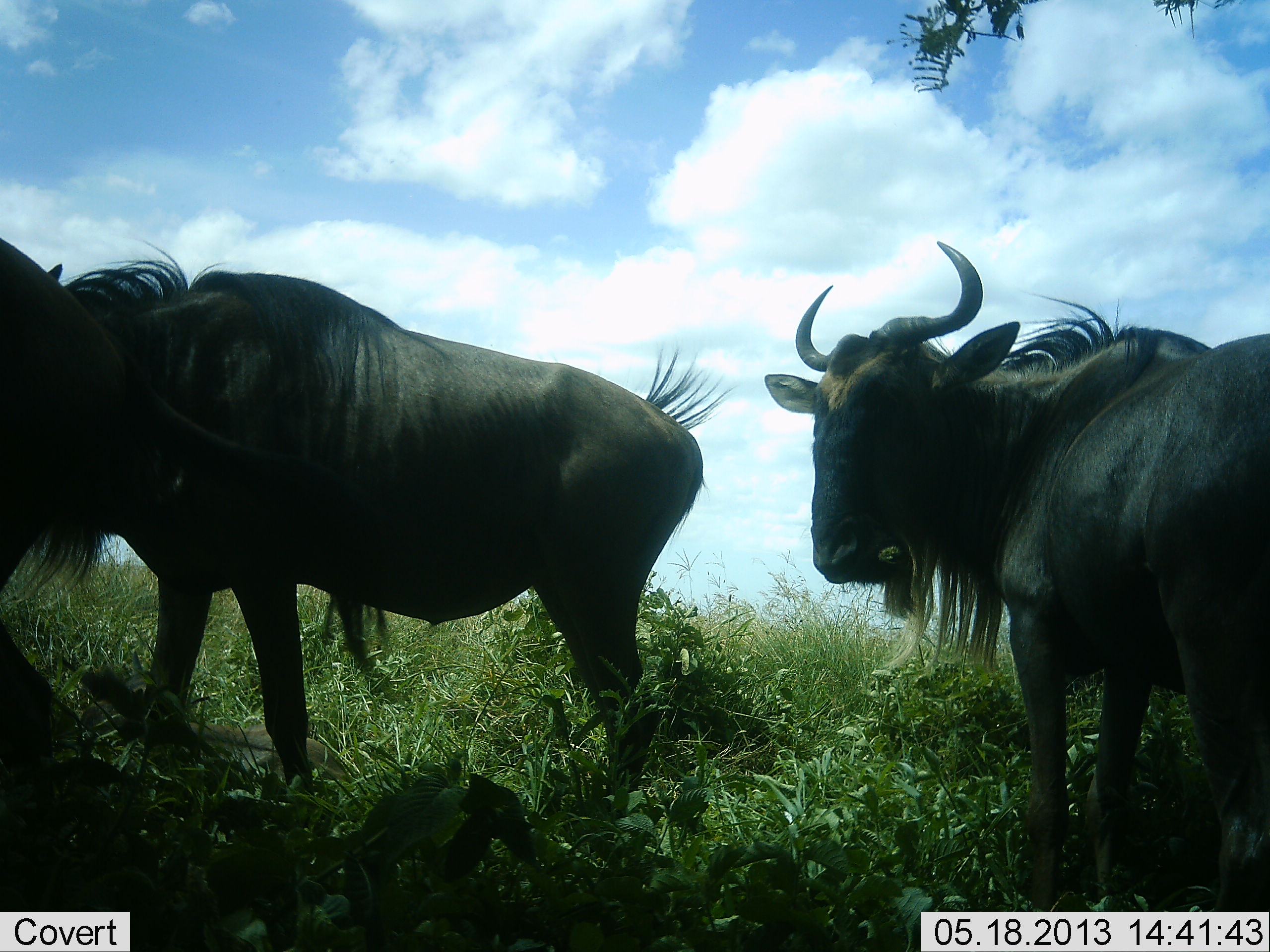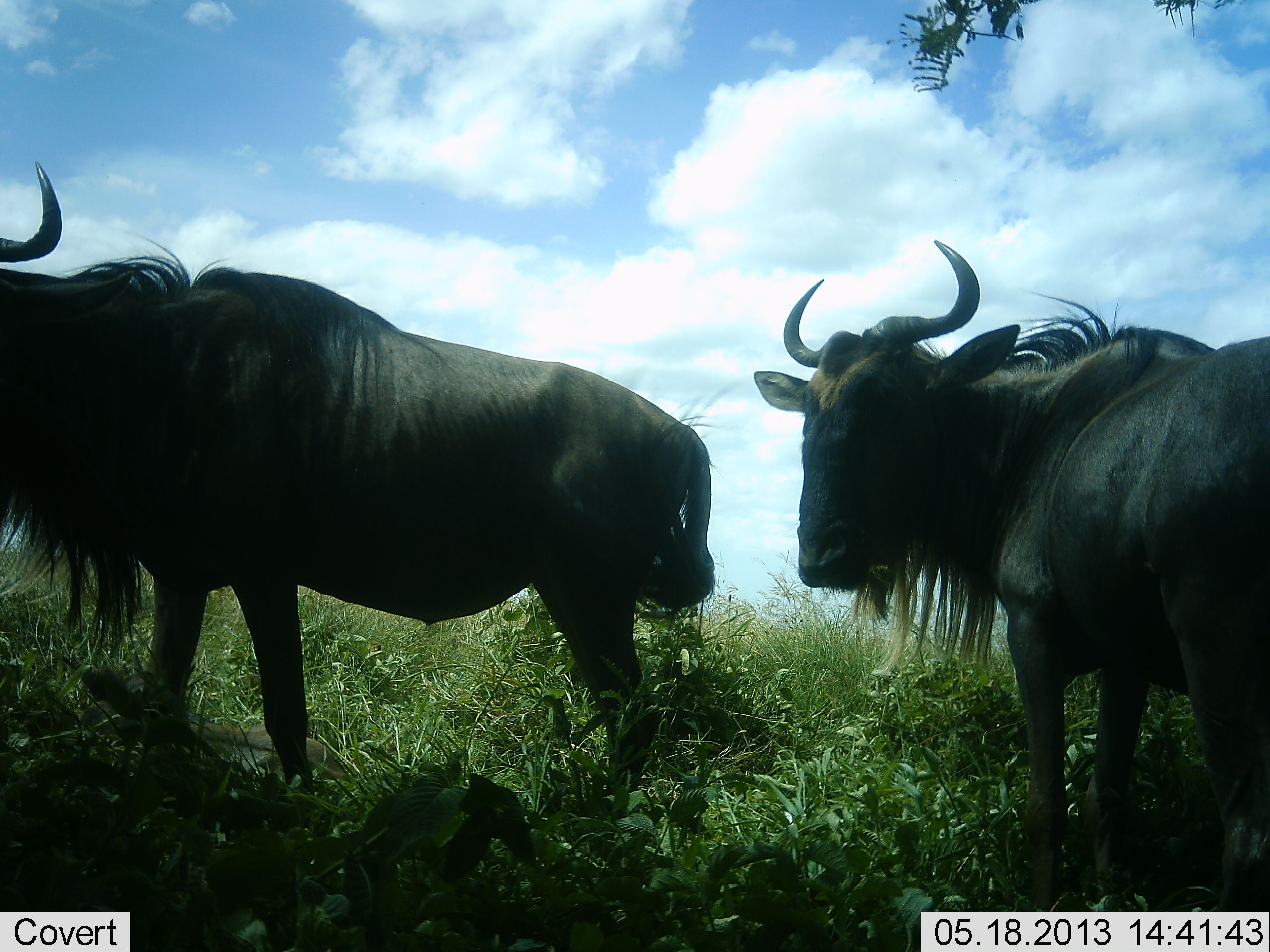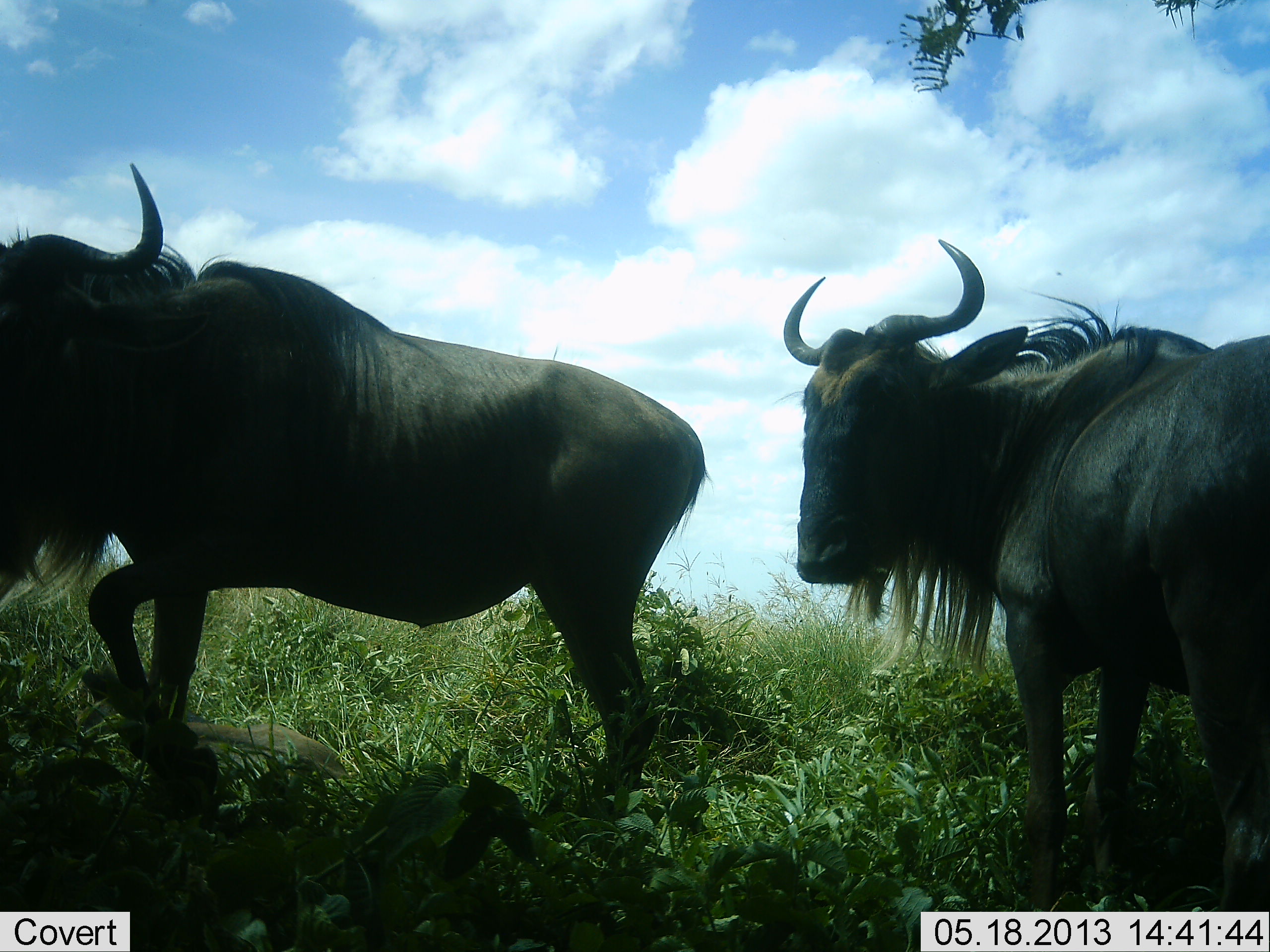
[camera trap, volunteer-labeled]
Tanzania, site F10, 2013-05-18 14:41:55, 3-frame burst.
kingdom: Animalia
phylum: Chordata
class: Mammalia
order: Artiodactyla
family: Bovidae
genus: Connochaetes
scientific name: Connochaetes taurinus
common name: blue wildebeest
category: wildebeest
Wildebeest (blue wildebeest) (Connochaetes taurinus), count 2. Behavior (volunteer vote fractions): standing 96%, resting 8%, moving 4%, interacting 0%. Young present (vote fraction): 0%. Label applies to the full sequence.